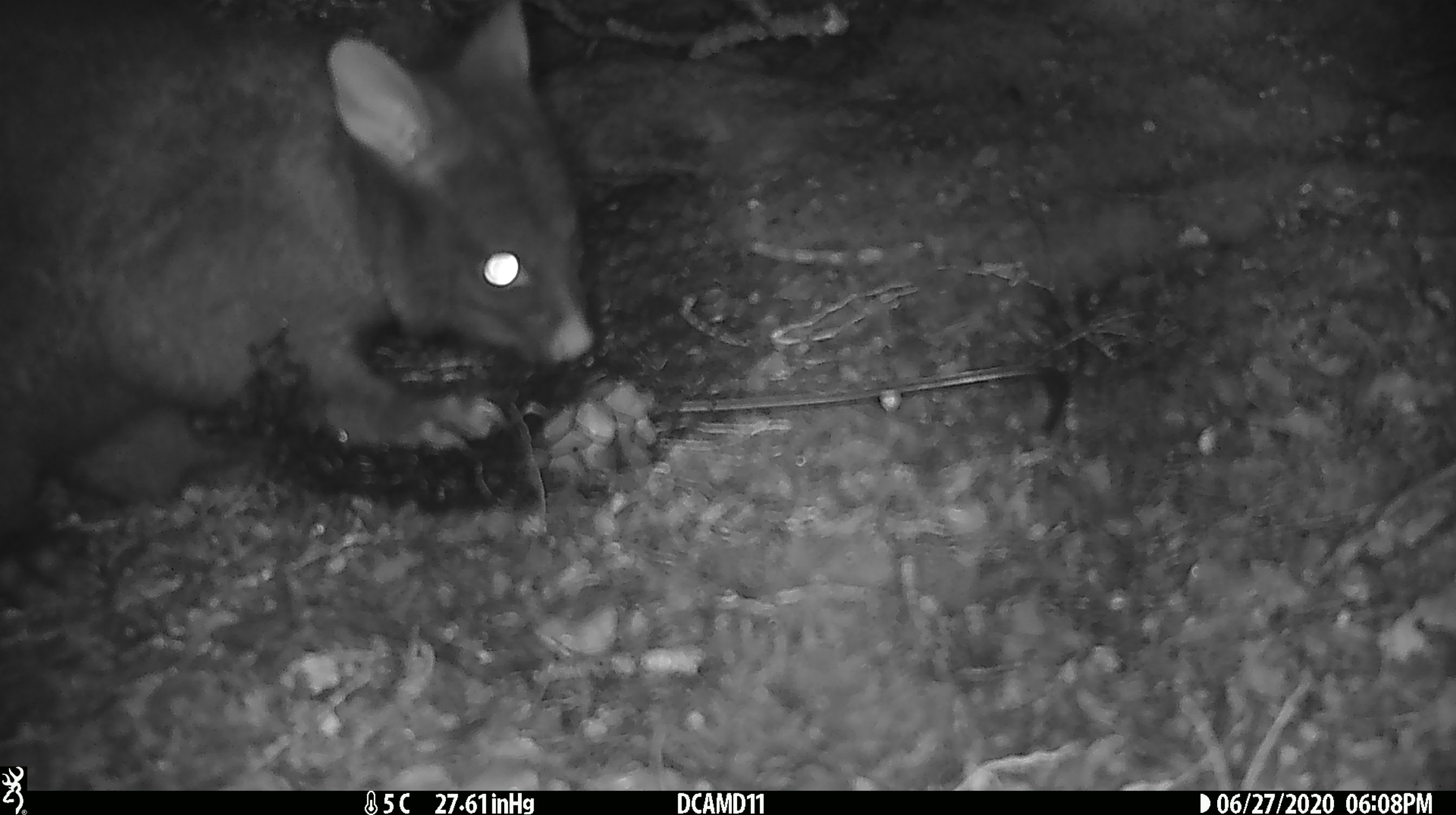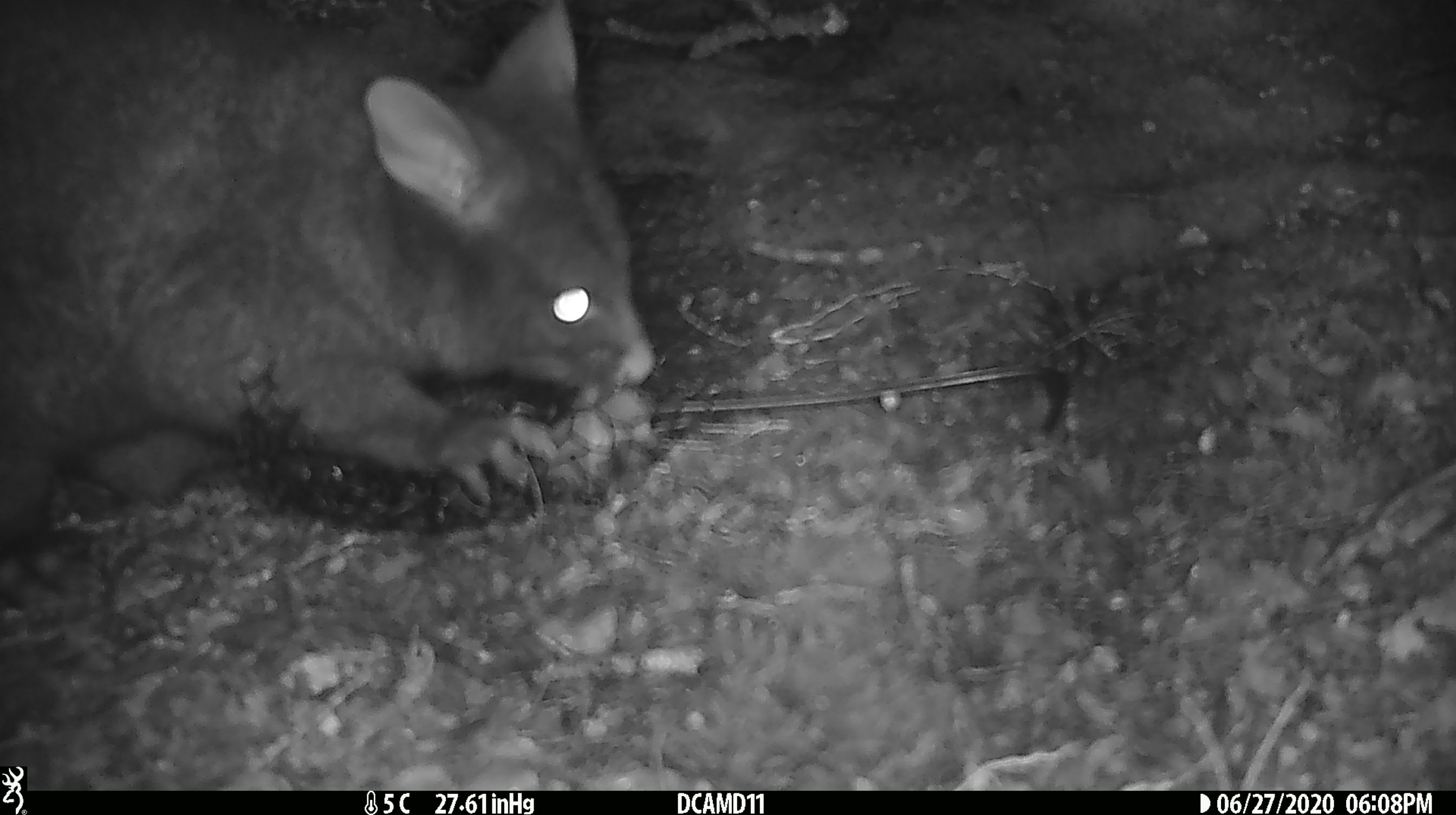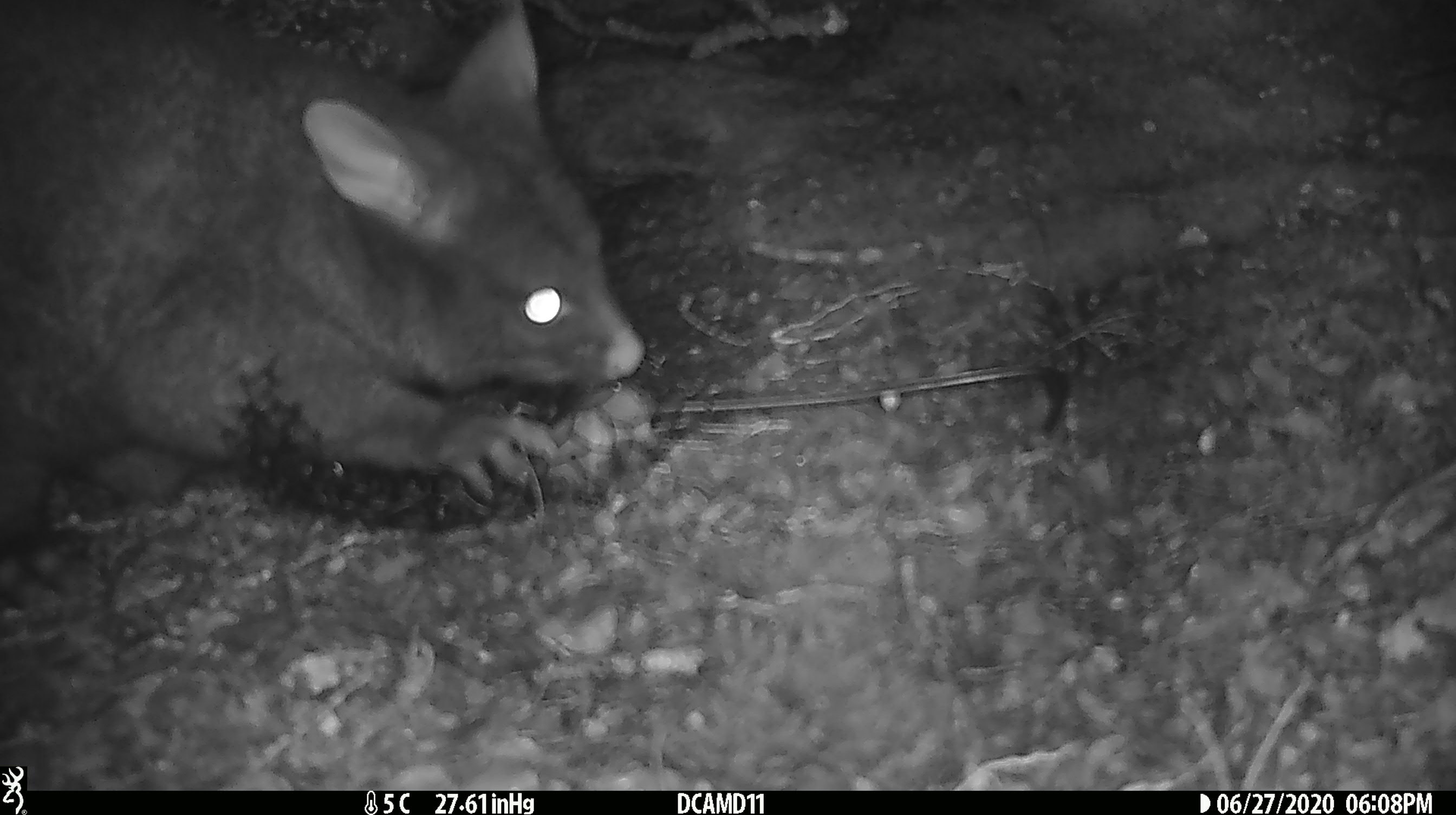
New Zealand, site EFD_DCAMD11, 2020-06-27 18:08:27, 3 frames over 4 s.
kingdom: Animalia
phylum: Chordata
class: Mammalia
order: Diprotodontia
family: Phalangeridae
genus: Trichosurus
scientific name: Trichosurus vulpecula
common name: common brushtail possum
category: possum